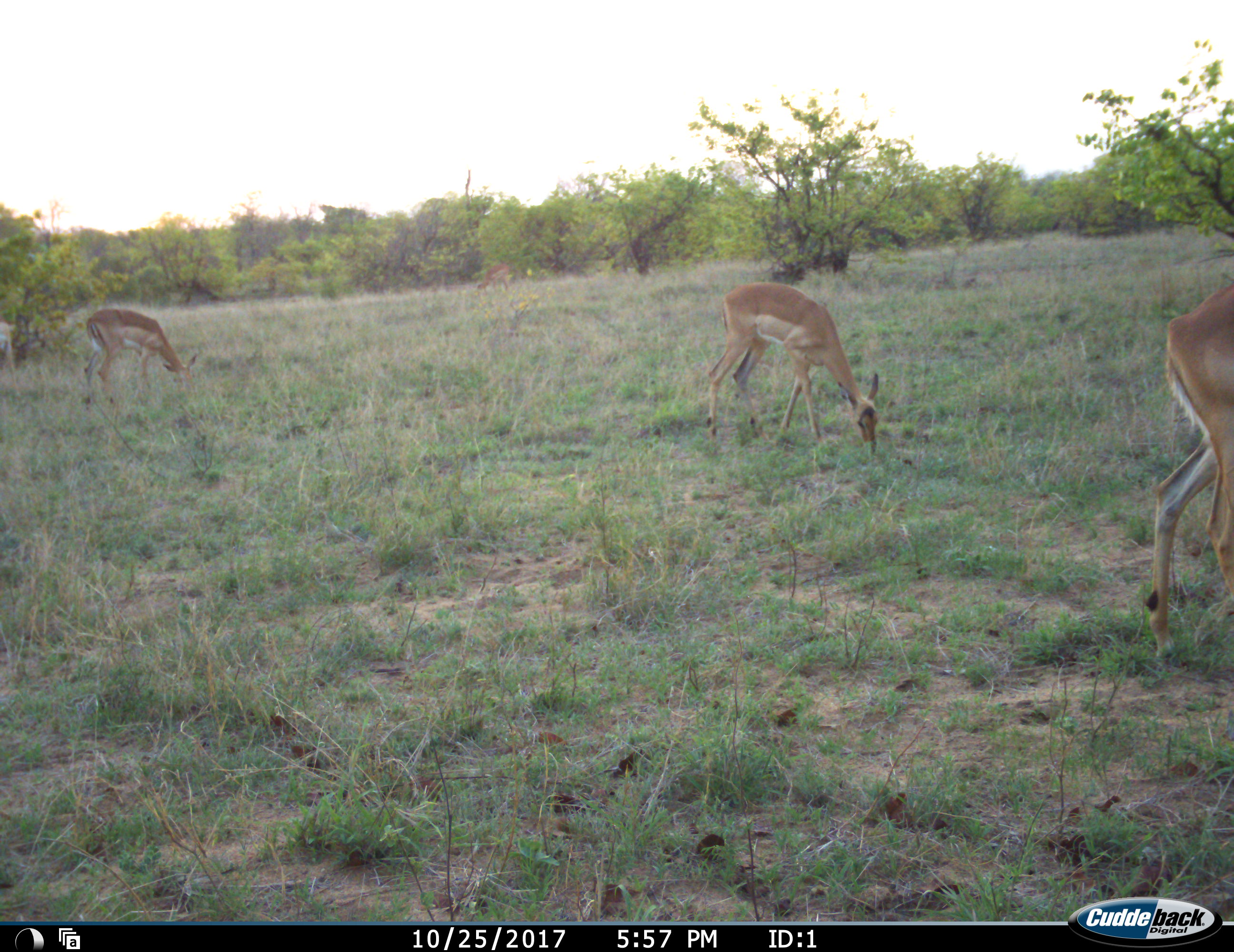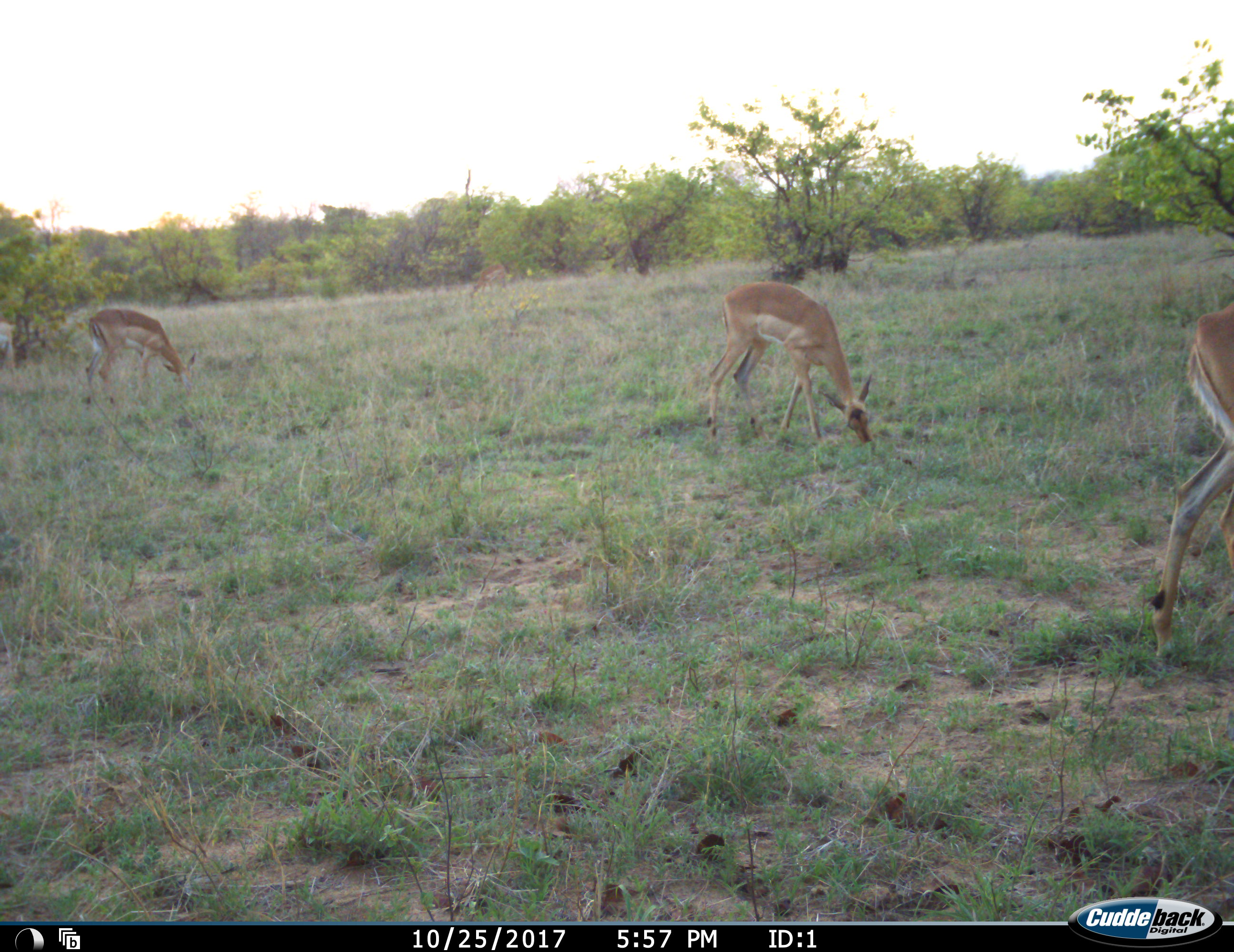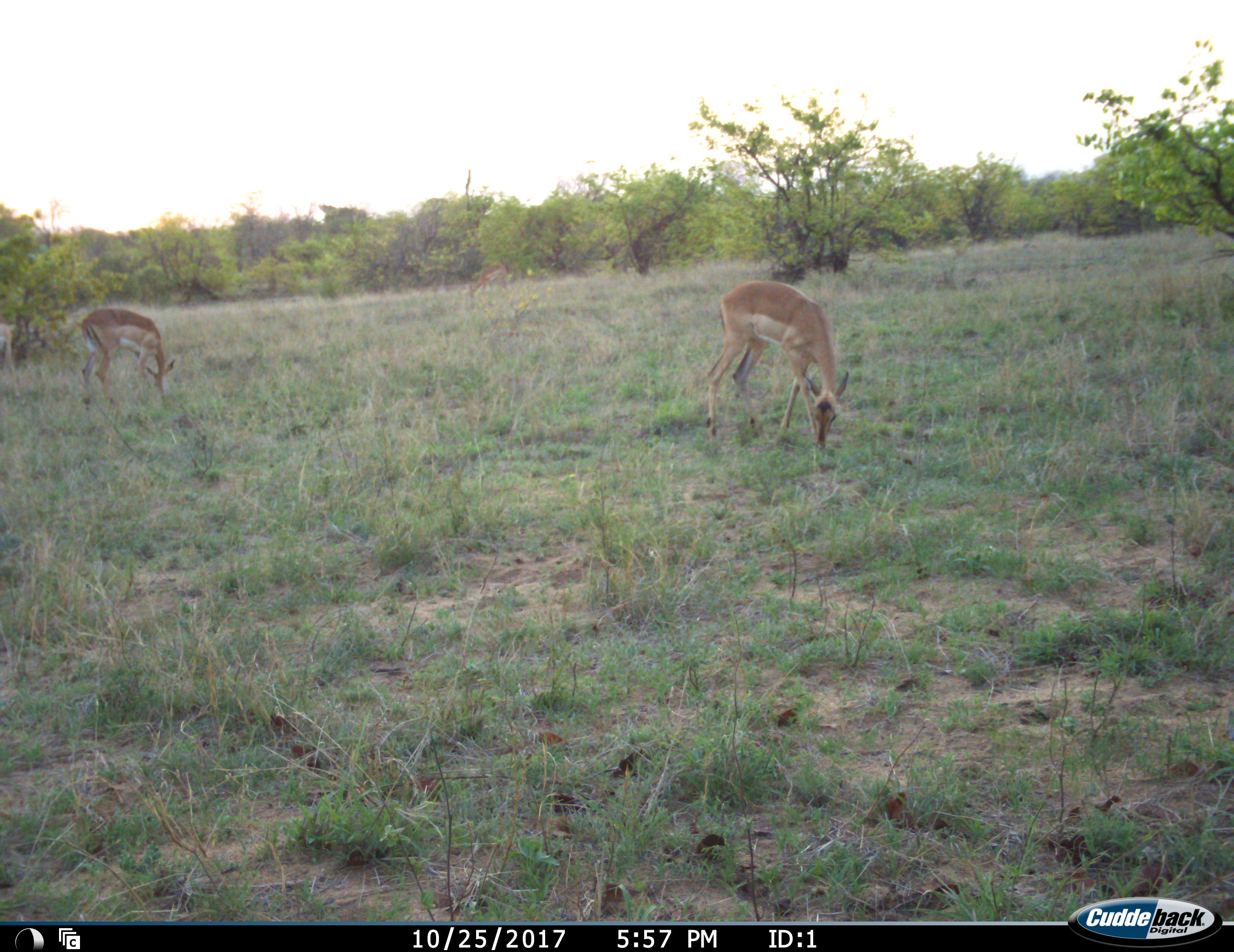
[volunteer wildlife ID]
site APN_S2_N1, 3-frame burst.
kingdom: Animalia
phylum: Chordata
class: Mammalia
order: Artiodactyla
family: Bovidae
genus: Aepyceros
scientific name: Aepyceros melampus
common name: impala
Impala (Aepyceros melampus), count 4. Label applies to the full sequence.